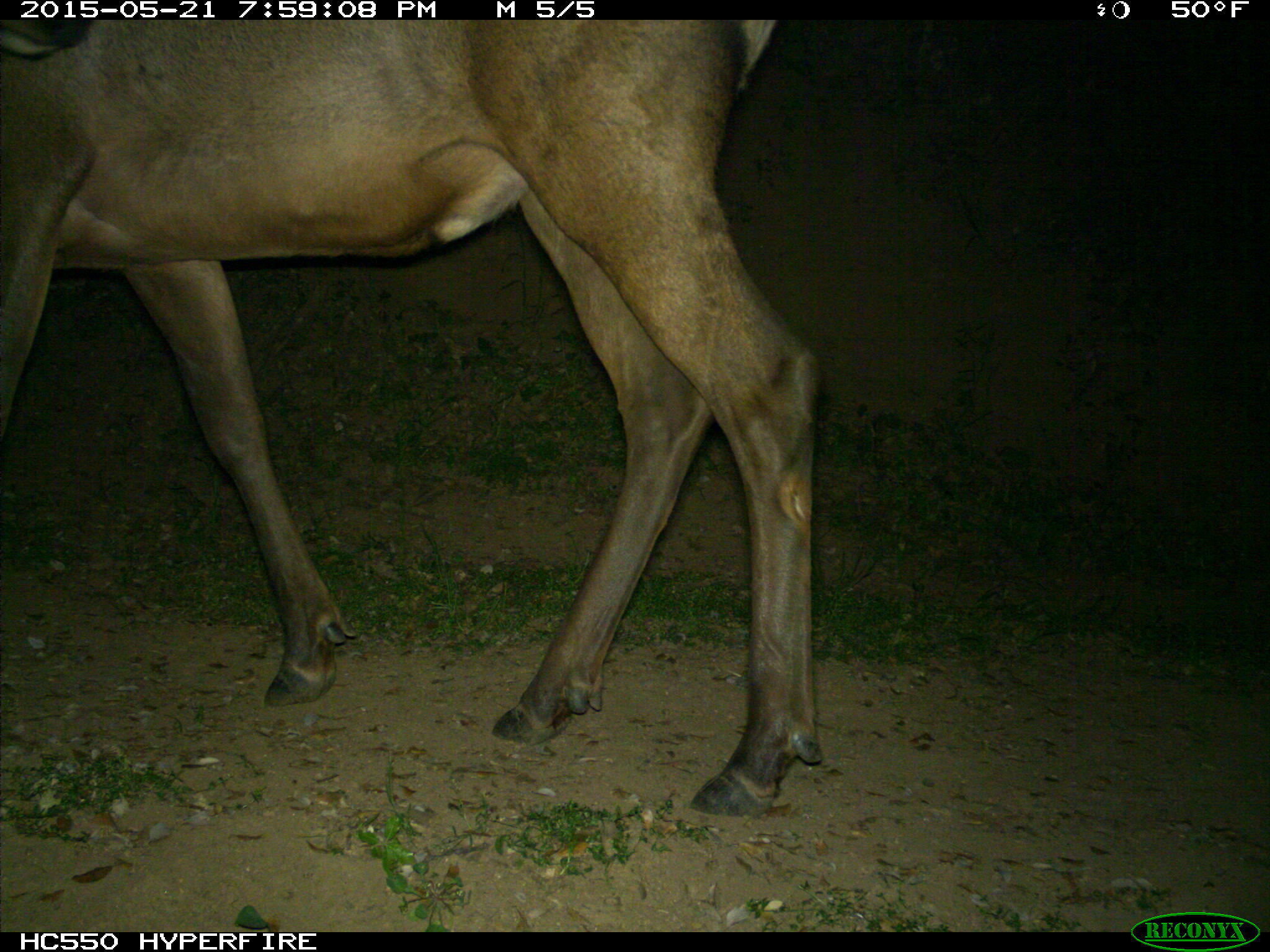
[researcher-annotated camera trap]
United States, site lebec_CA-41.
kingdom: Animalia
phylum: Chordata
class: Mammalia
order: Artiodactyla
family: Cervidae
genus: Cervus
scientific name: Cervus canadensis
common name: elk